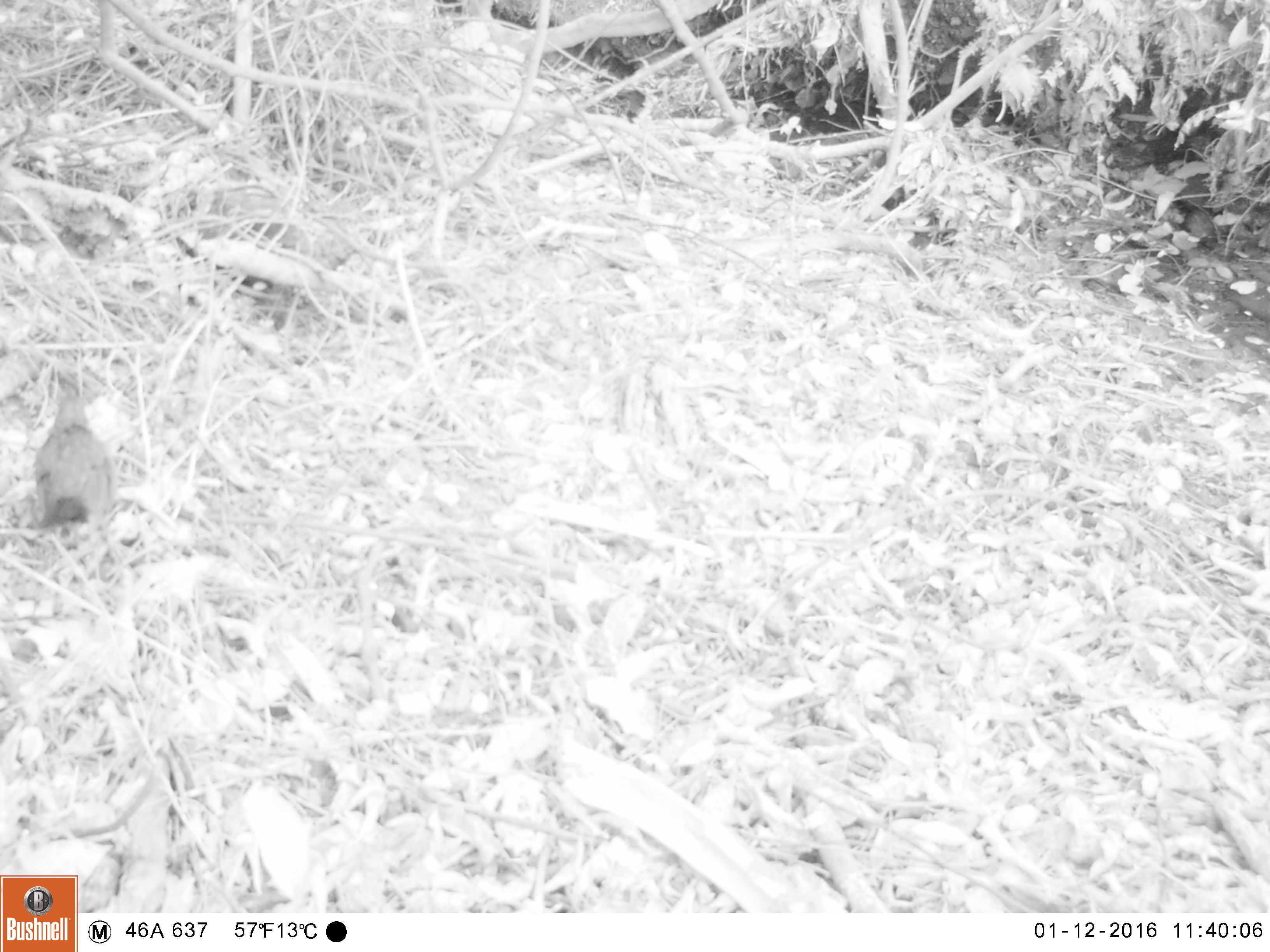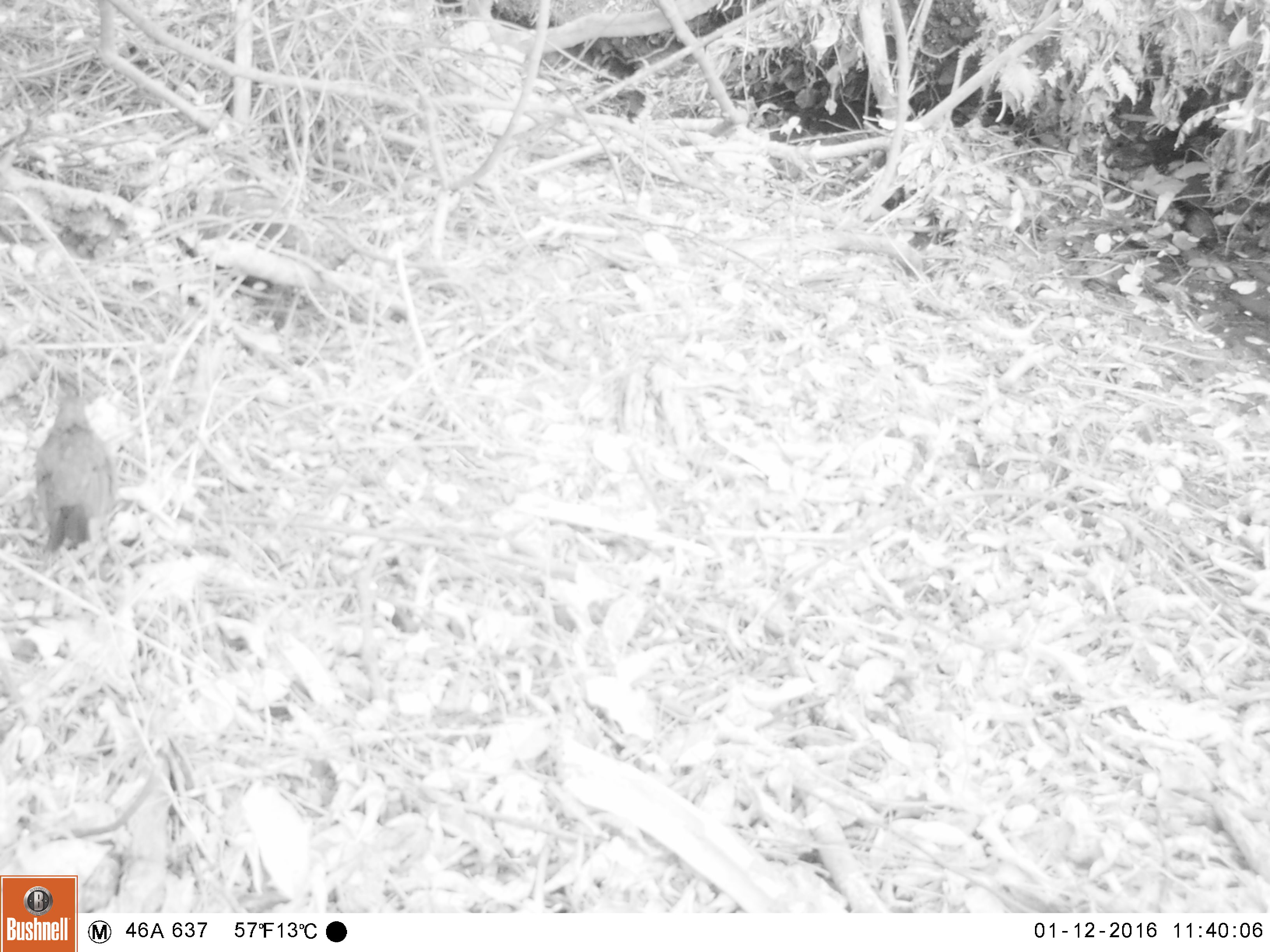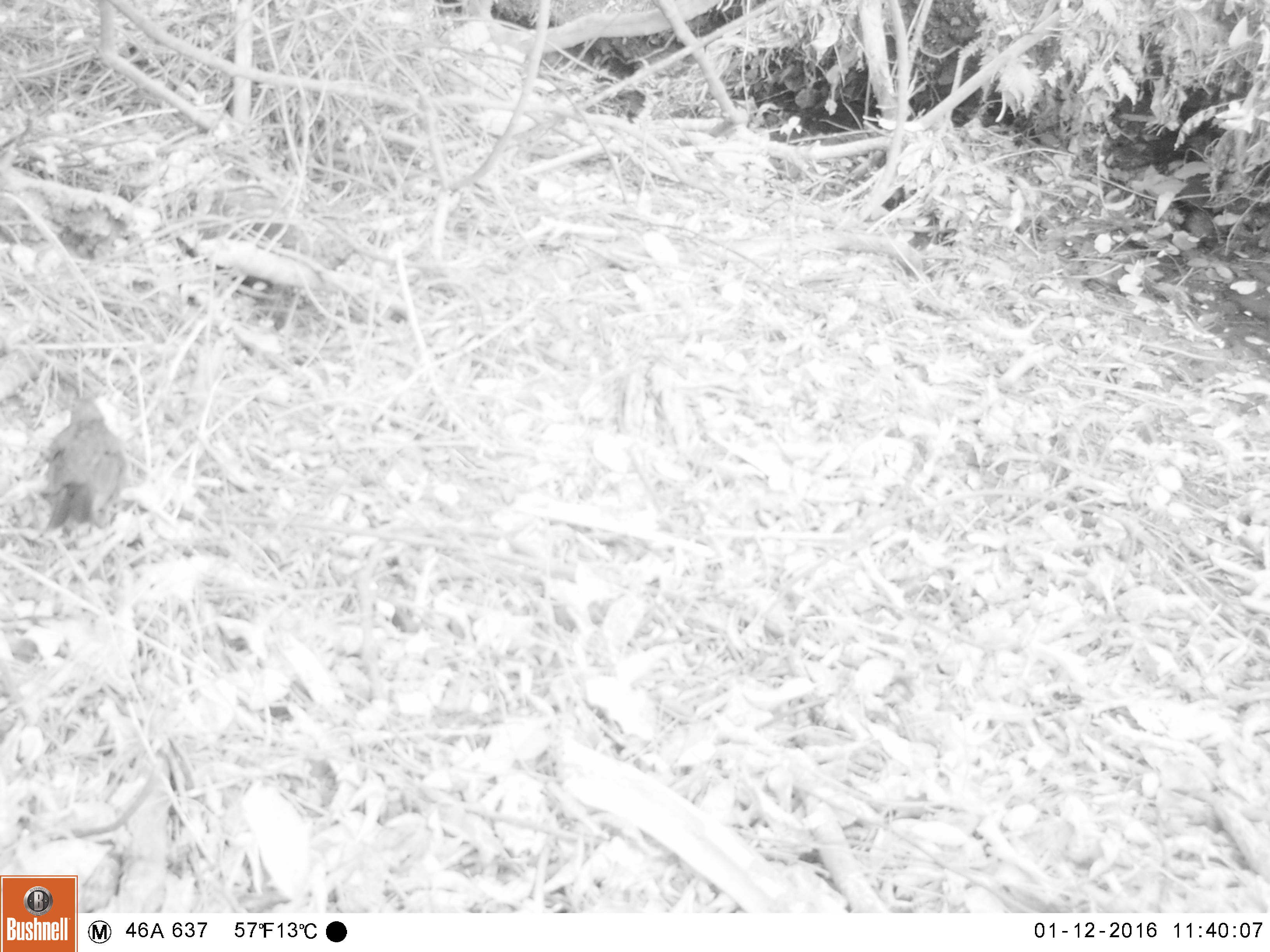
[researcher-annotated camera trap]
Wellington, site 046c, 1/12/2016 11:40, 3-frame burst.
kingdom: Animalia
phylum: Chordata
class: Aves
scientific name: Aves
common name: bird